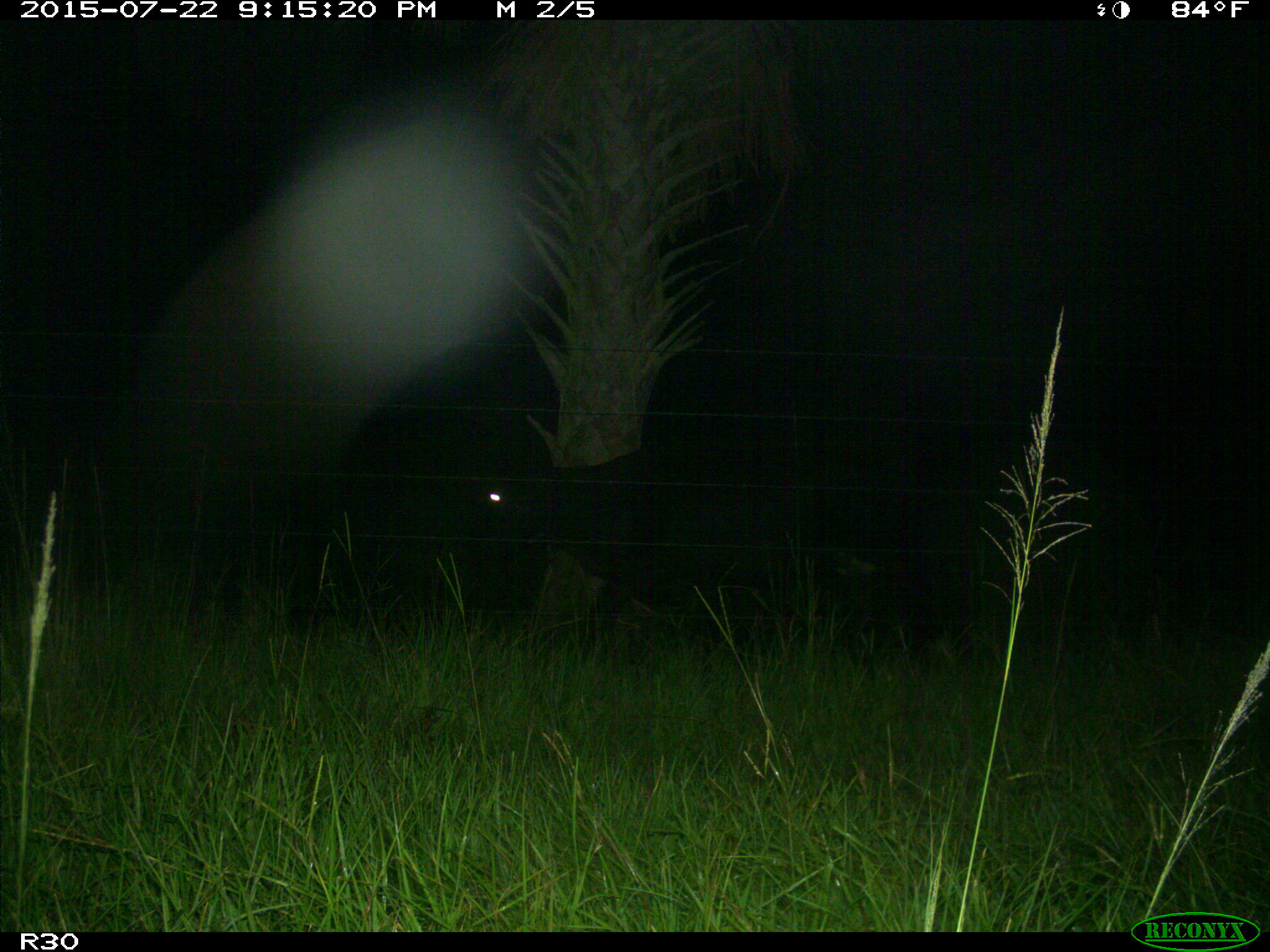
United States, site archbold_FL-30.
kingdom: Animalia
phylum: Chordata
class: Mammalia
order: Artiodactyla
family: Bovidae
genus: Bos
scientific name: Bos taurus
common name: domestic cow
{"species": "Bos taurus (domestic cow)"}